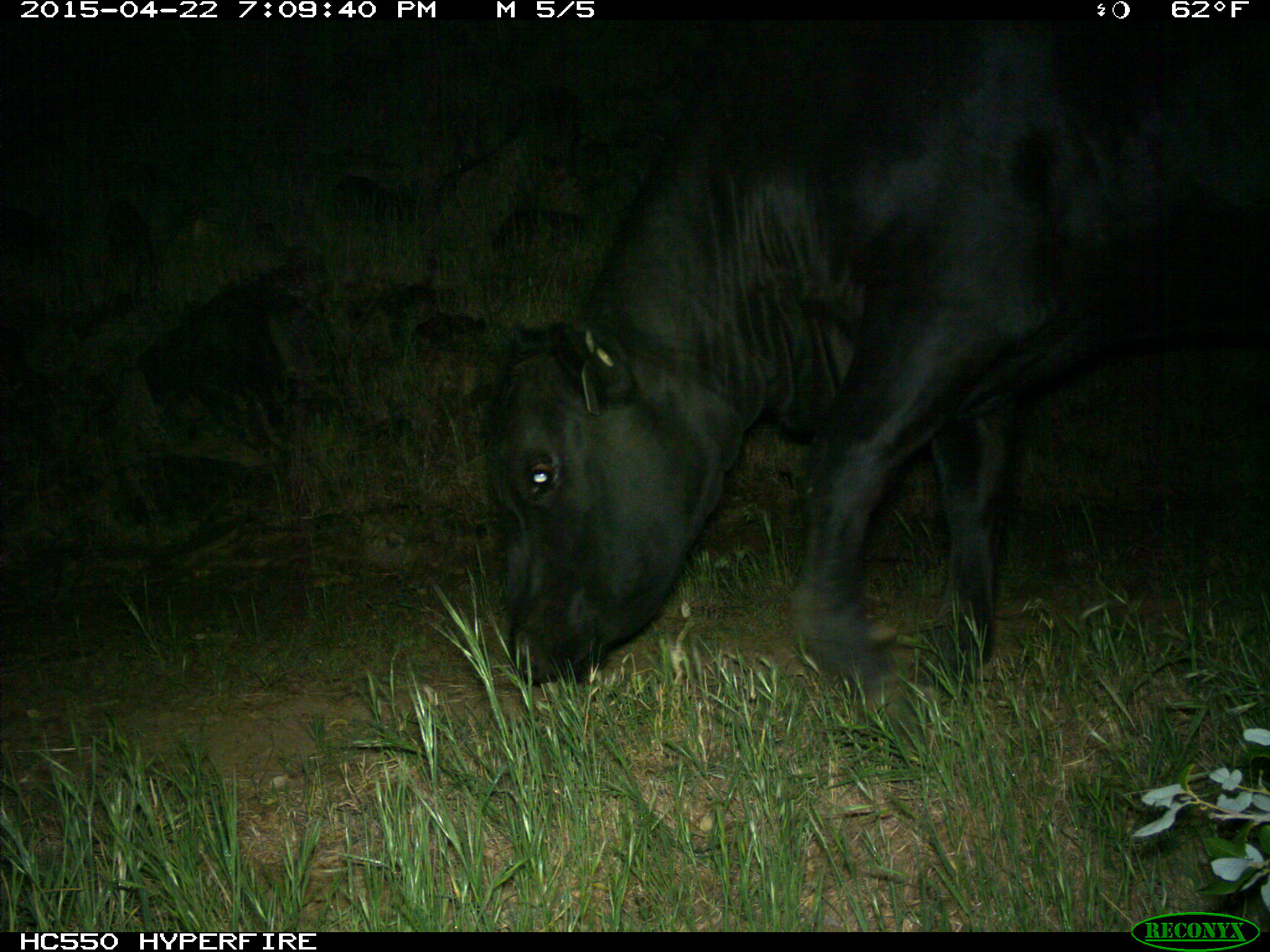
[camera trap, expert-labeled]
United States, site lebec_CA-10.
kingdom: Animalia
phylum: Chordata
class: Mammalia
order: Artiodactyla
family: Bovidae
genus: Bos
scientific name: Bos taurus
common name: domestic cow